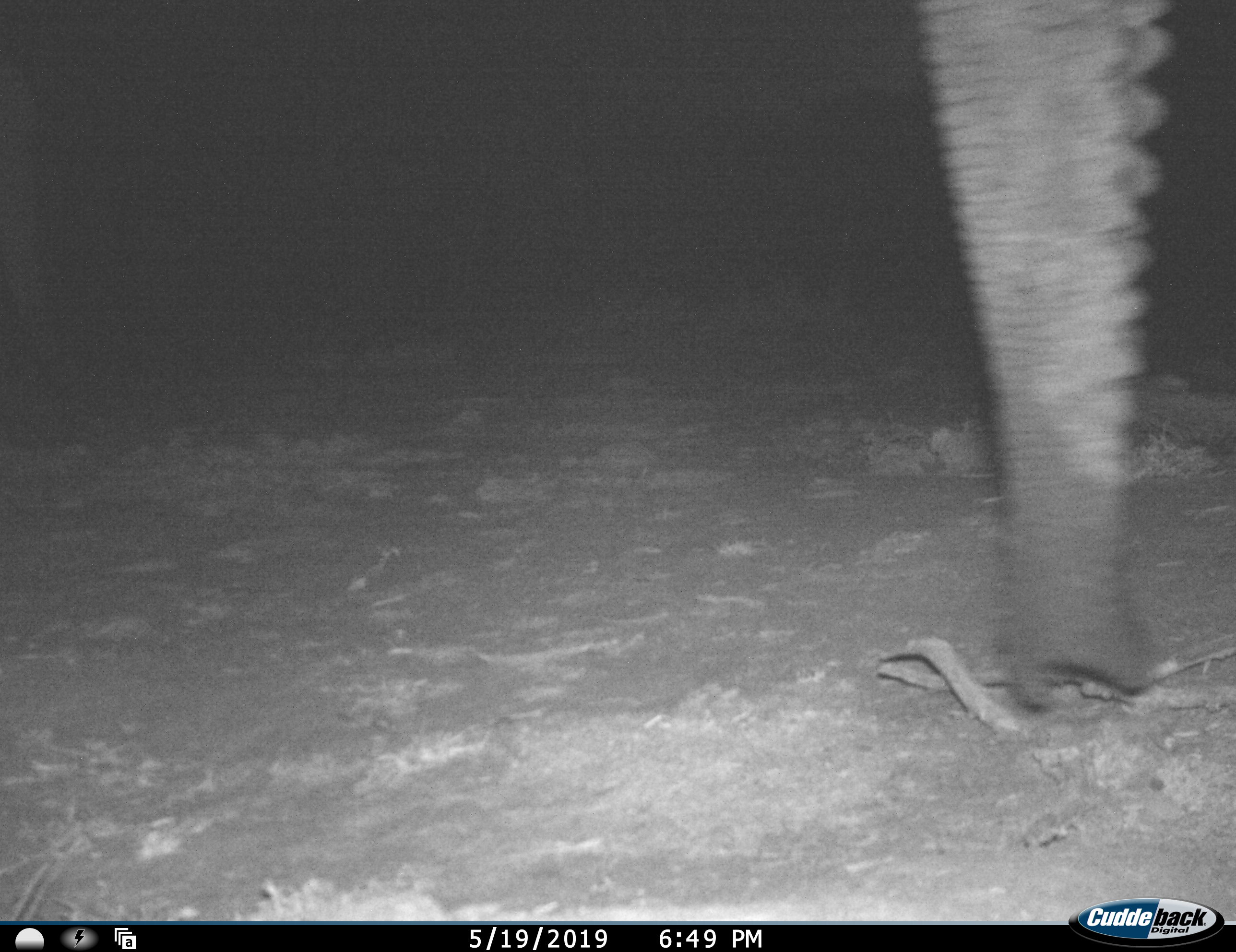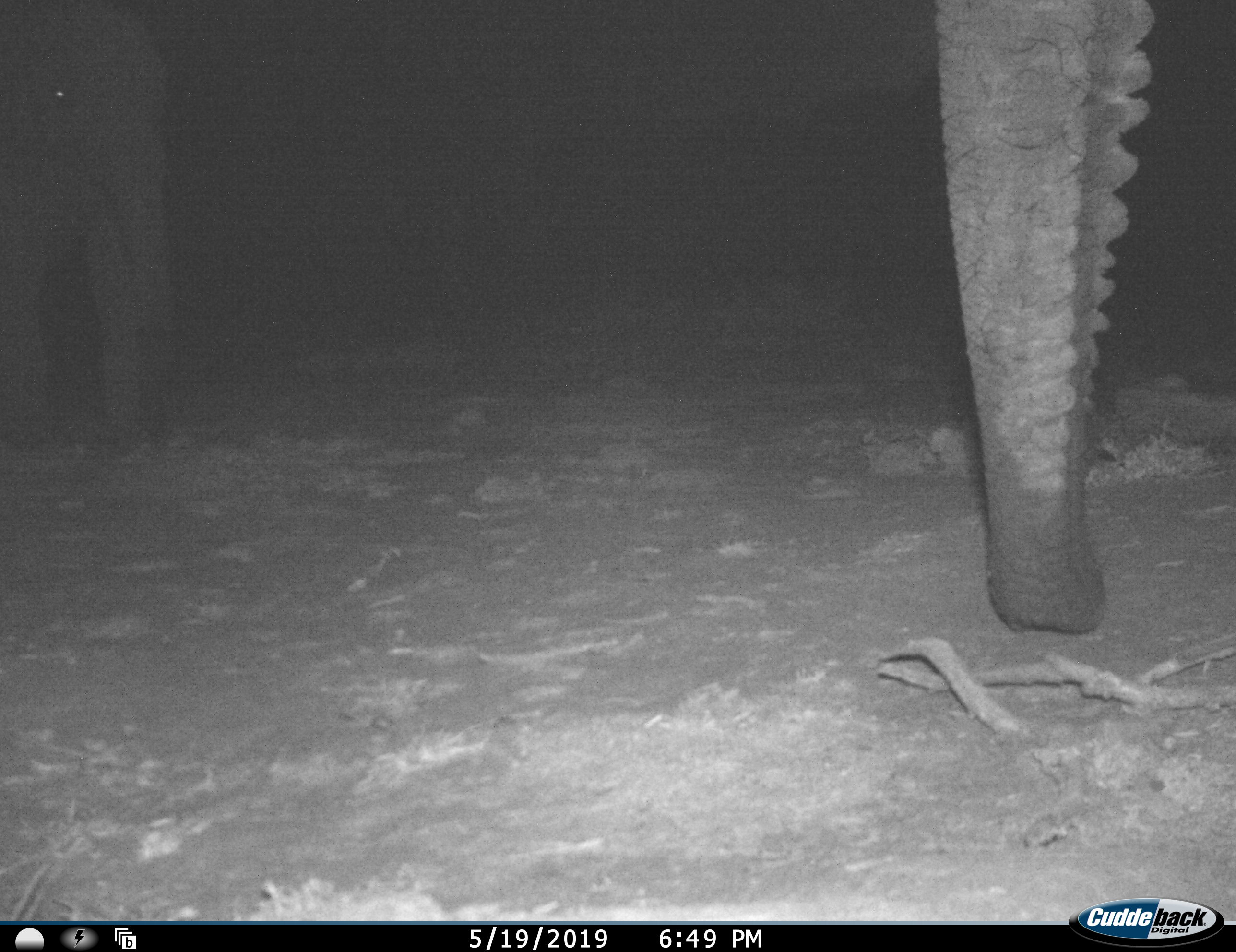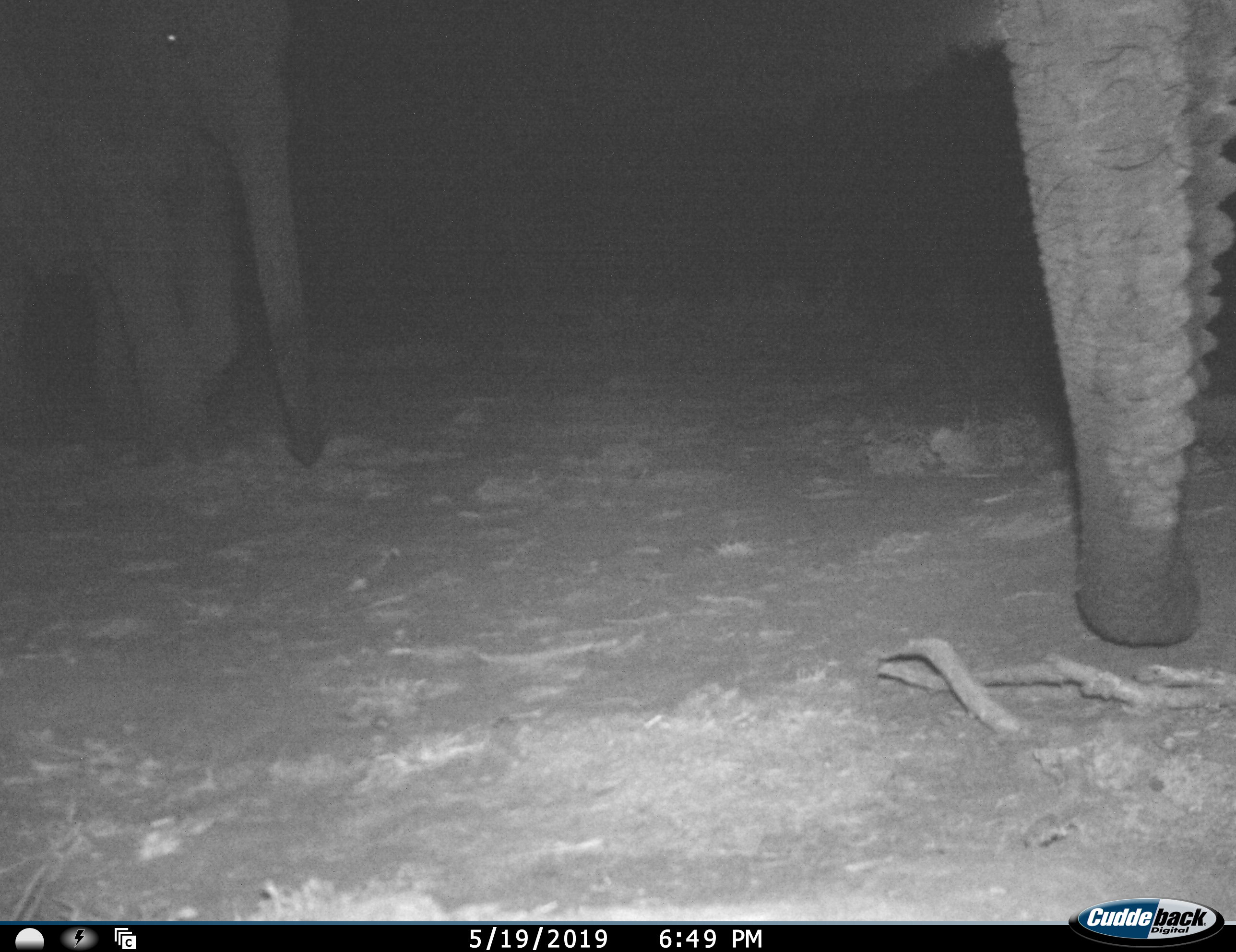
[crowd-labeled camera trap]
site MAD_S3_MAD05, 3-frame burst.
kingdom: Animalia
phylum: Chordata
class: Mammalia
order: Proboscidea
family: Elephantidae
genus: Loxodonta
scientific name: Loxodonta africana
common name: african bush elephant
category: elephant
Elephant (african bush elephant) (Loxodonta africana), count 2. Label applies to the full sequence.